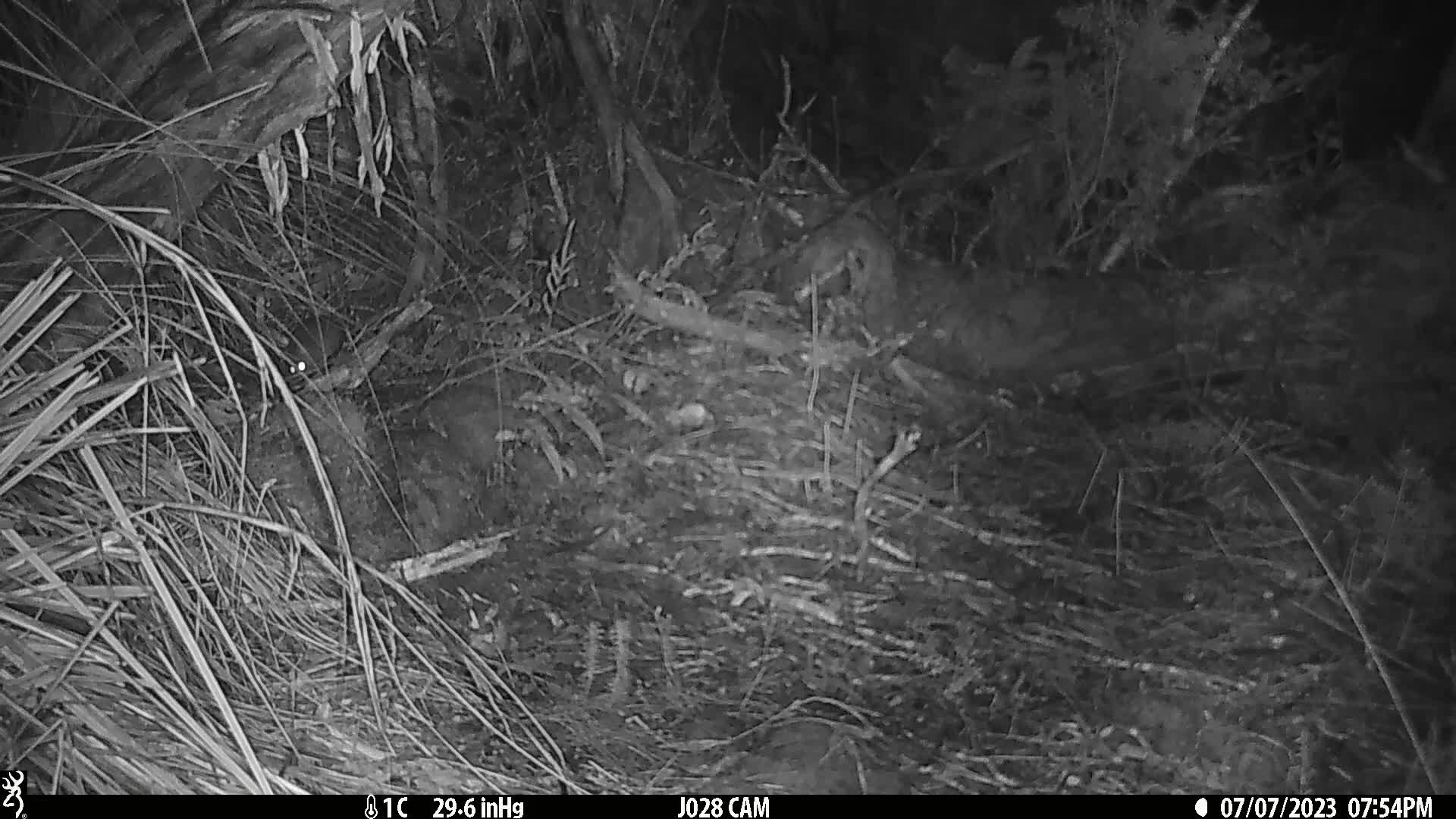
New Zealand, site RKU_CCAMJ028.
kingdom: Animalia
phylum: Chordata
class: Mammalia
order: Rodentia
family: Muridae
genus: Rattus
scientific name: Rattus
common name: rat